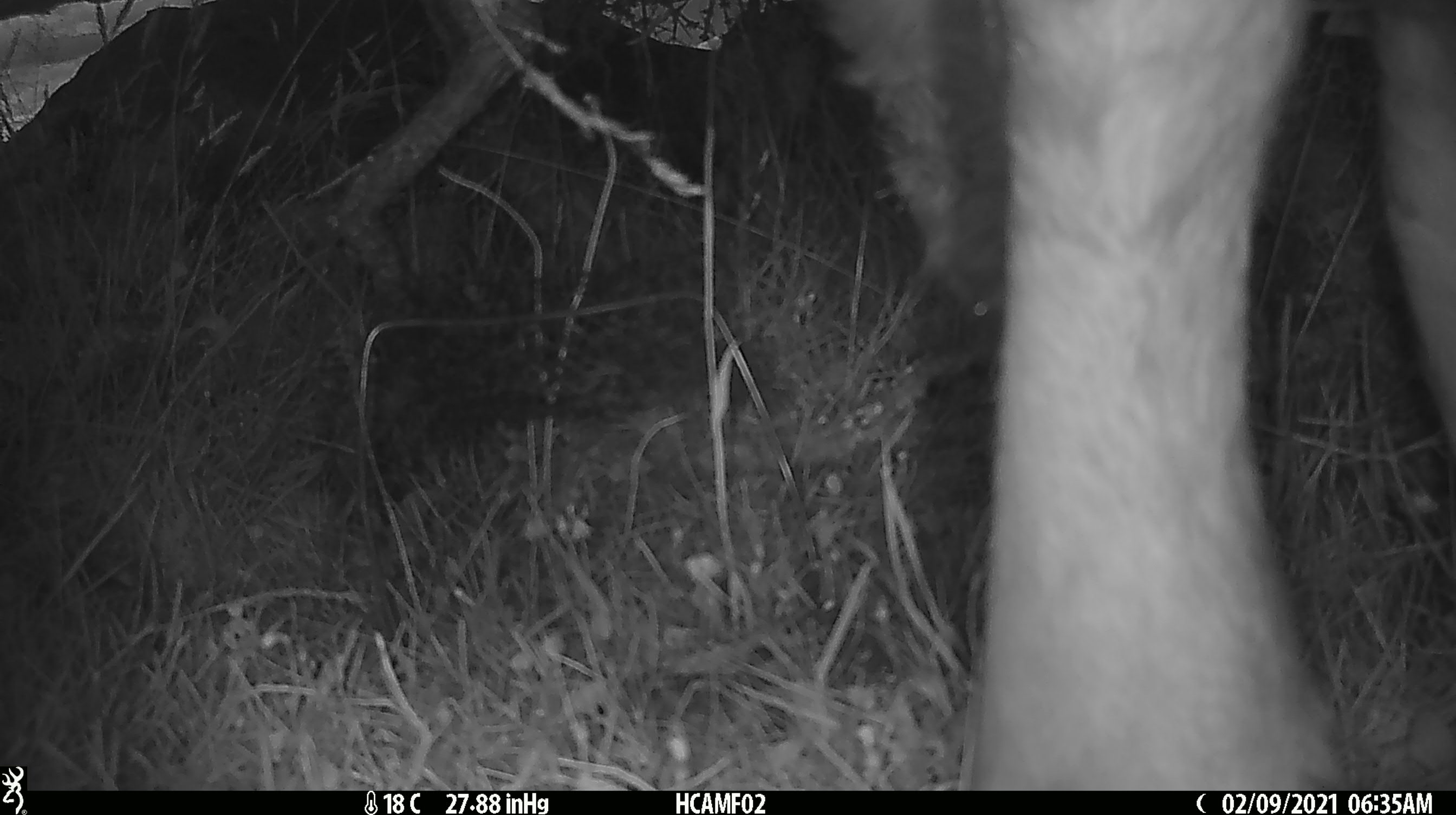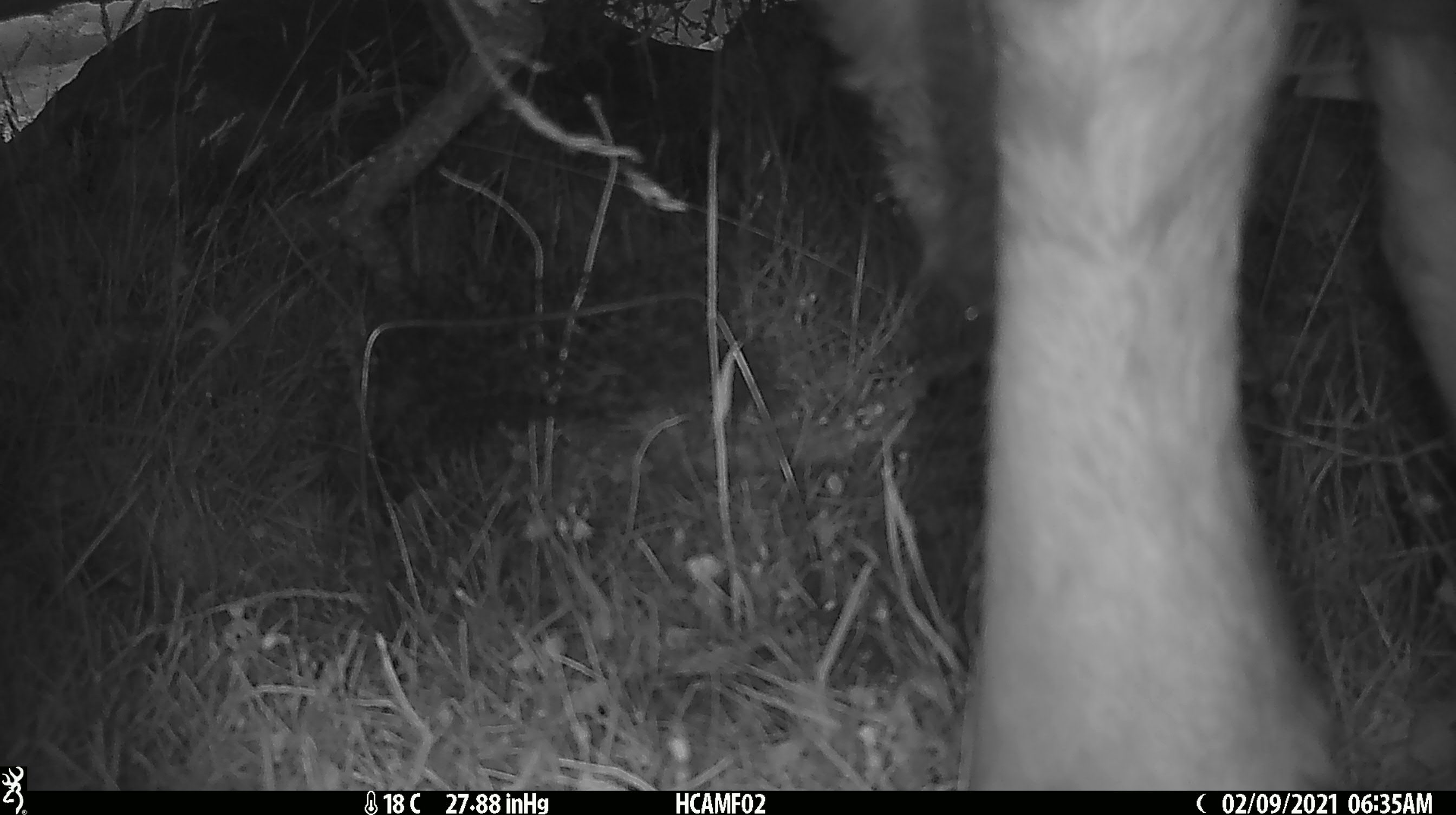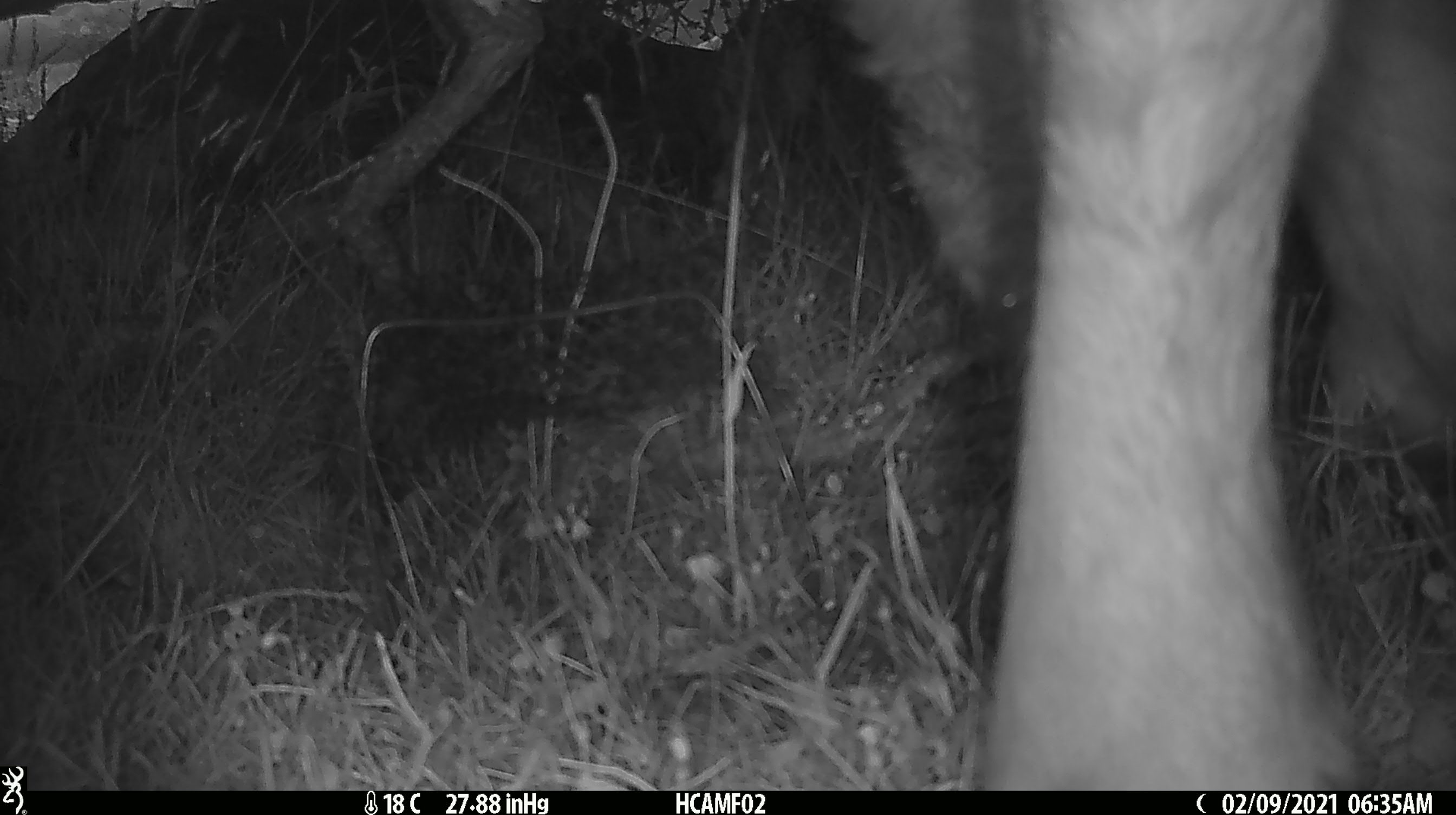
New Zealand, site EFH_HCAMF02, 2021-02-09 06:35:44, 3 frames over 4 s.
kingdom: Animalia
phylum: Chordata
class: Mammalia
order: Artiodactyla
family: Bovidae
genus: Bos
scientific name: Bos taurus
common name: domestic cow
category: cow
Cow (domestic cow) (Bos taurus).